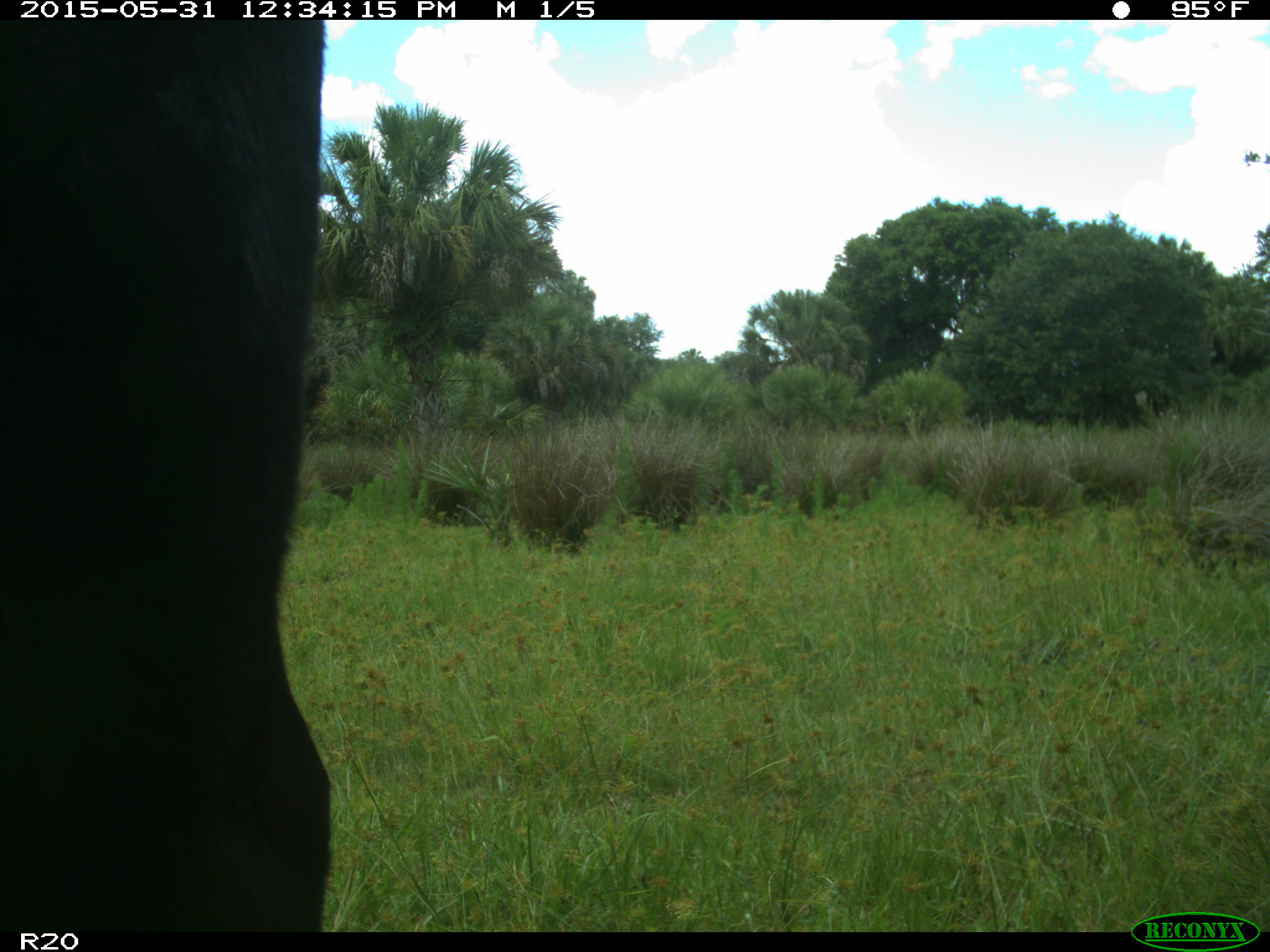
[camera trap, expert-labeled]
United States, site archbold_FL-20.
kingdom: Animalia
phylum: Chordata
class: Mammalia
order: Artiodactyla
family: Bovidae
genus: Bos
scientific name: Bos taurus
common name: domestic cow